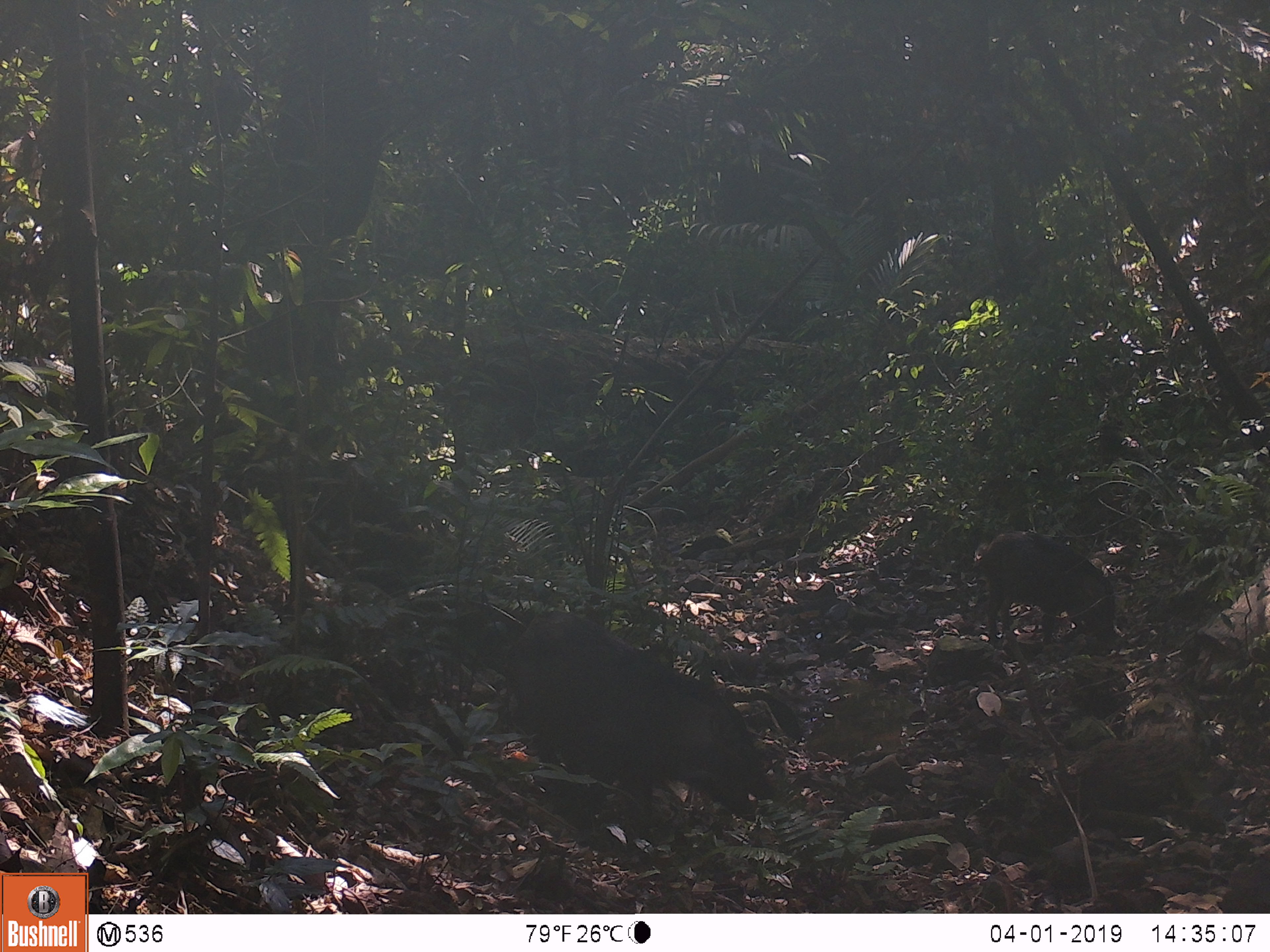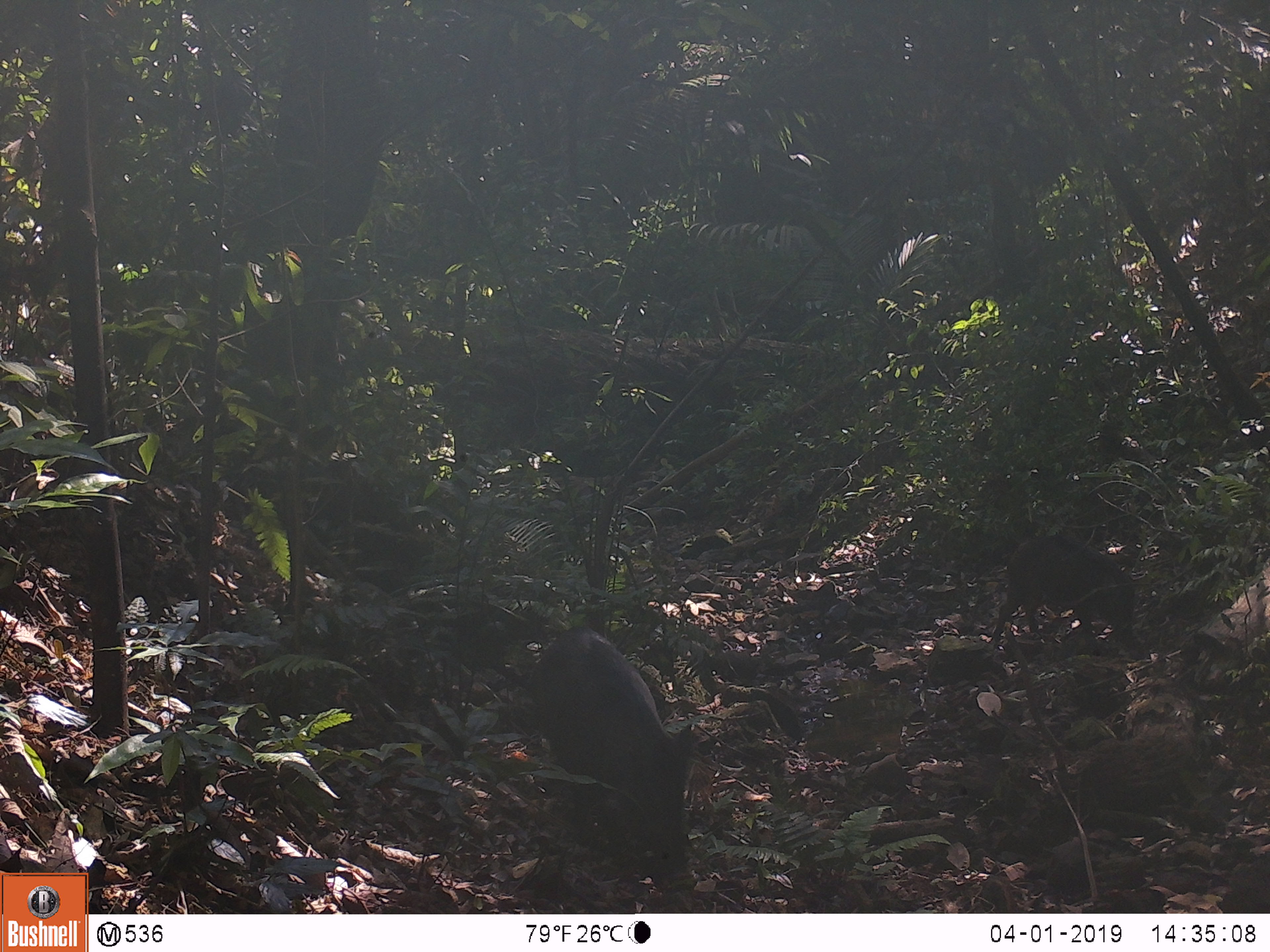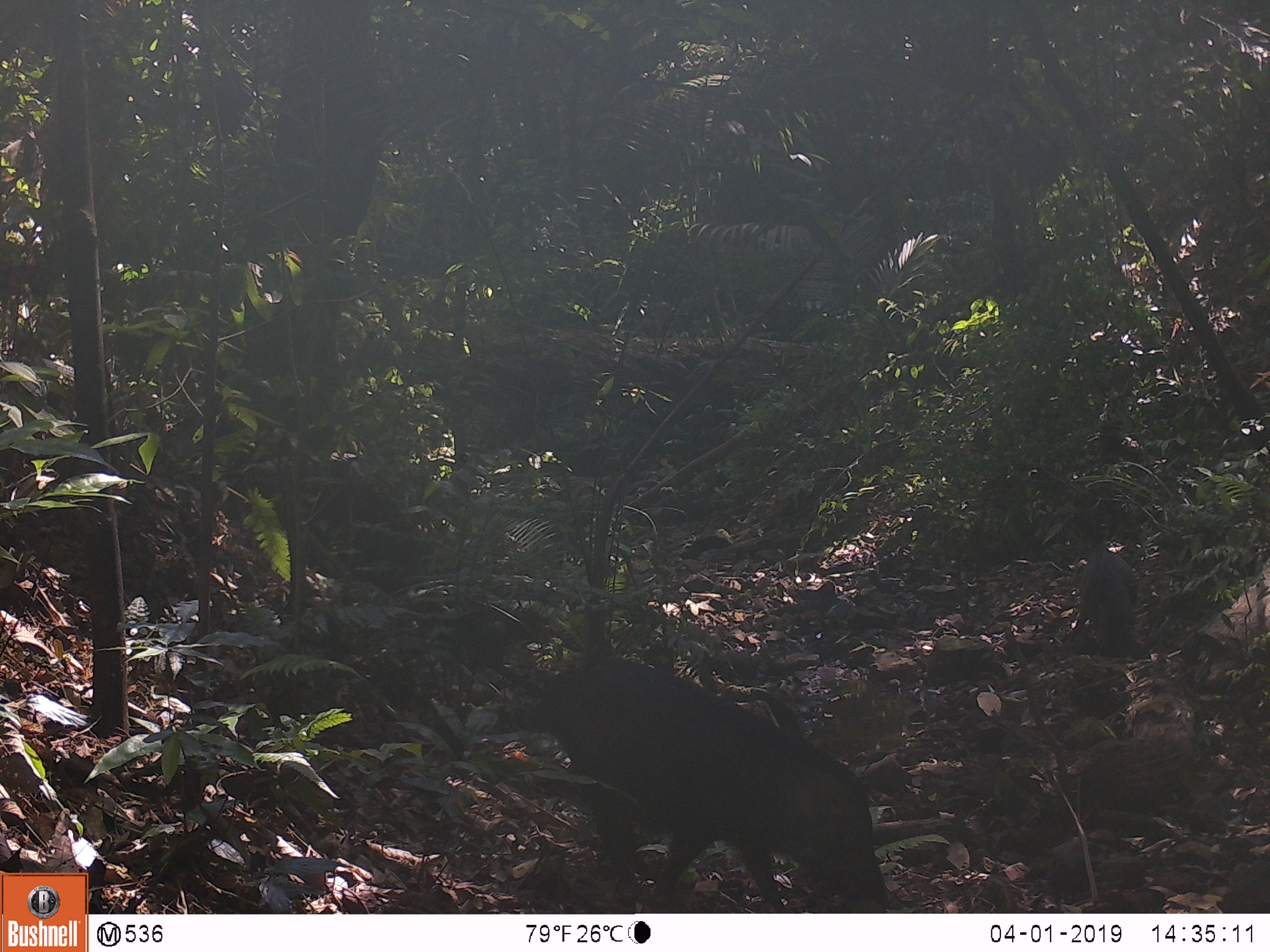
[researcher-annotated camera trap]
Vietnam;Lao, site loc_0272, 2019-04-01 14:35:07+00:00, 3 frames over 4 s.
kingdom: Animalia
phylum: Chordata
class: Mammalia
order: Artiodactyla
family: Suidae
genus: Sus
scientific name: Sus scrofa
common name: eurasian wild pig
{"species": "eurasian wild pig (Sus scrofa)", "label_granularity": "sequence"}